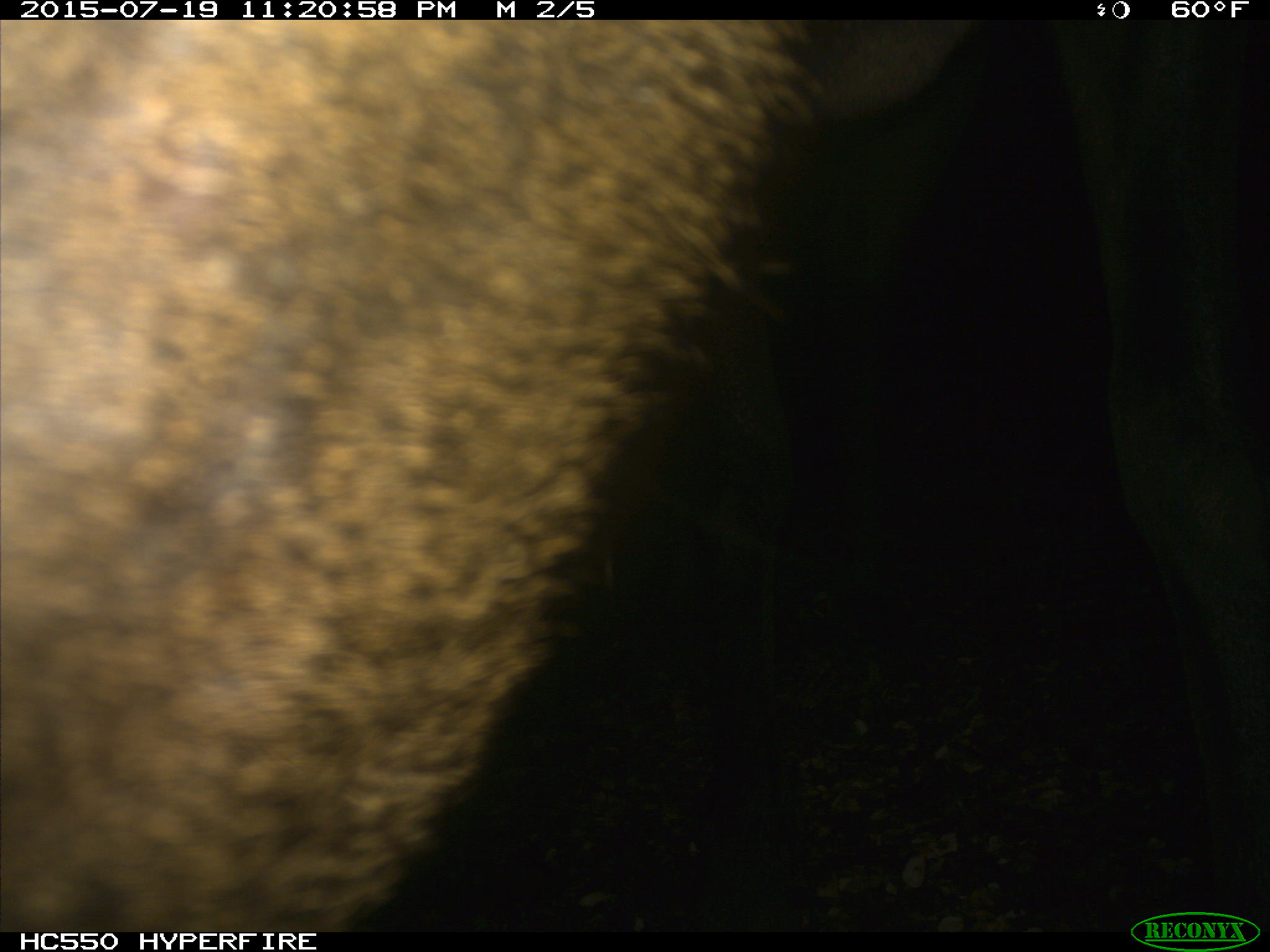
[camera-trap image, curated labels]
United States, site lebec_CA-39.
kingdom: Animalia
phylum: Chordata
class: Mammalia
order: Artiodactyla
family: Cervidae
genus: Cervus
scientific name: Cervus canadensis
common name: elk